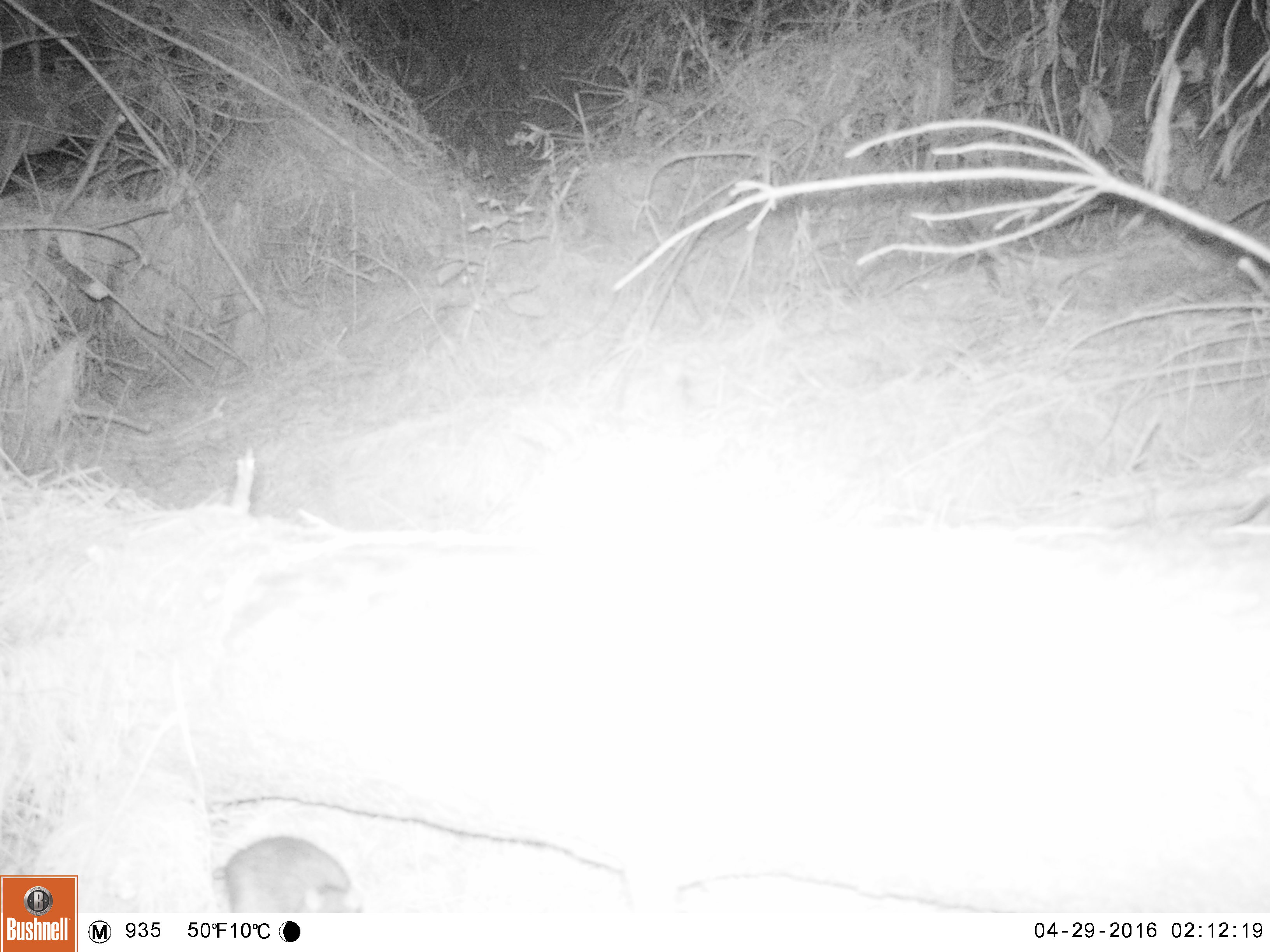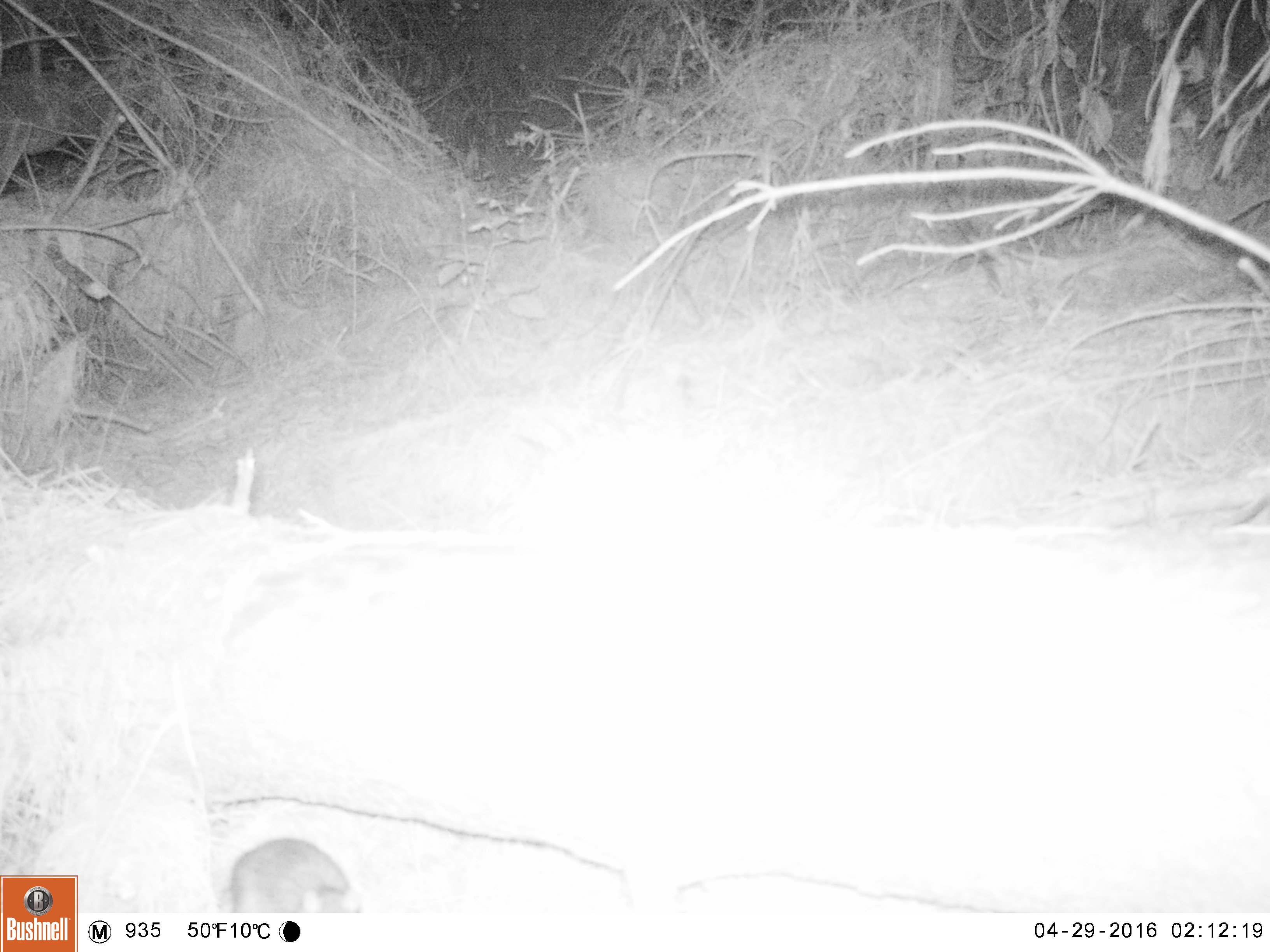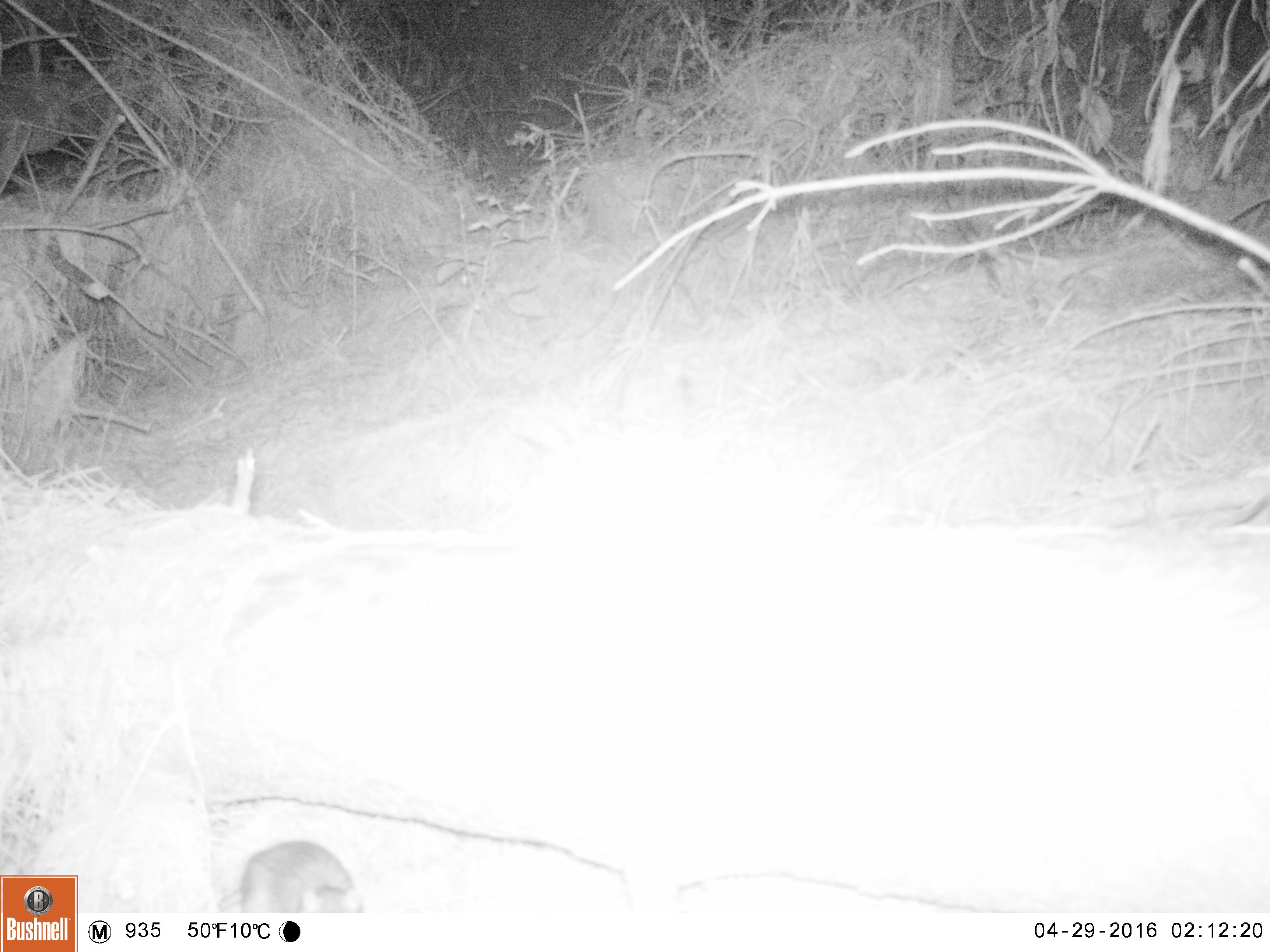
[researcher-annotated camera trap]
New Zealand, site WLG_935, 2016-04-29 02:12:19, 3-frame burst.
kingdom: Animalia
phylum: Chordata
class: Mammalia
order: Rodentia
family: Muridae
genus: Rattus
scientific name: Rattus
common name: rat